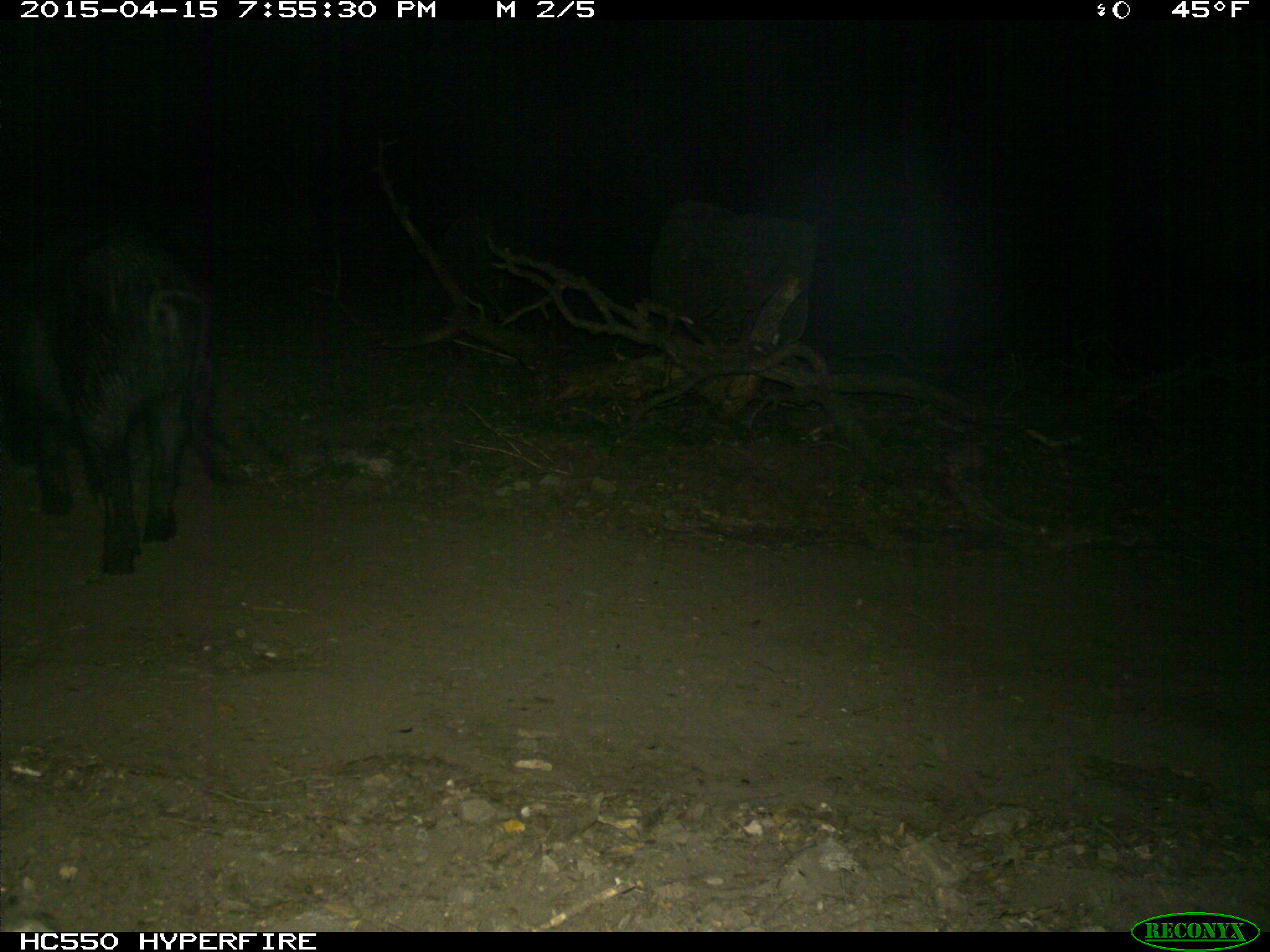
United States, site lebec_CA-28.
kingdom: Animalia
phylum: Chordata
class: Mammalia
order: Artiodactyla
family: Suidae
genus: Sus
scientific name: Sus scrofa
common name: wild boar